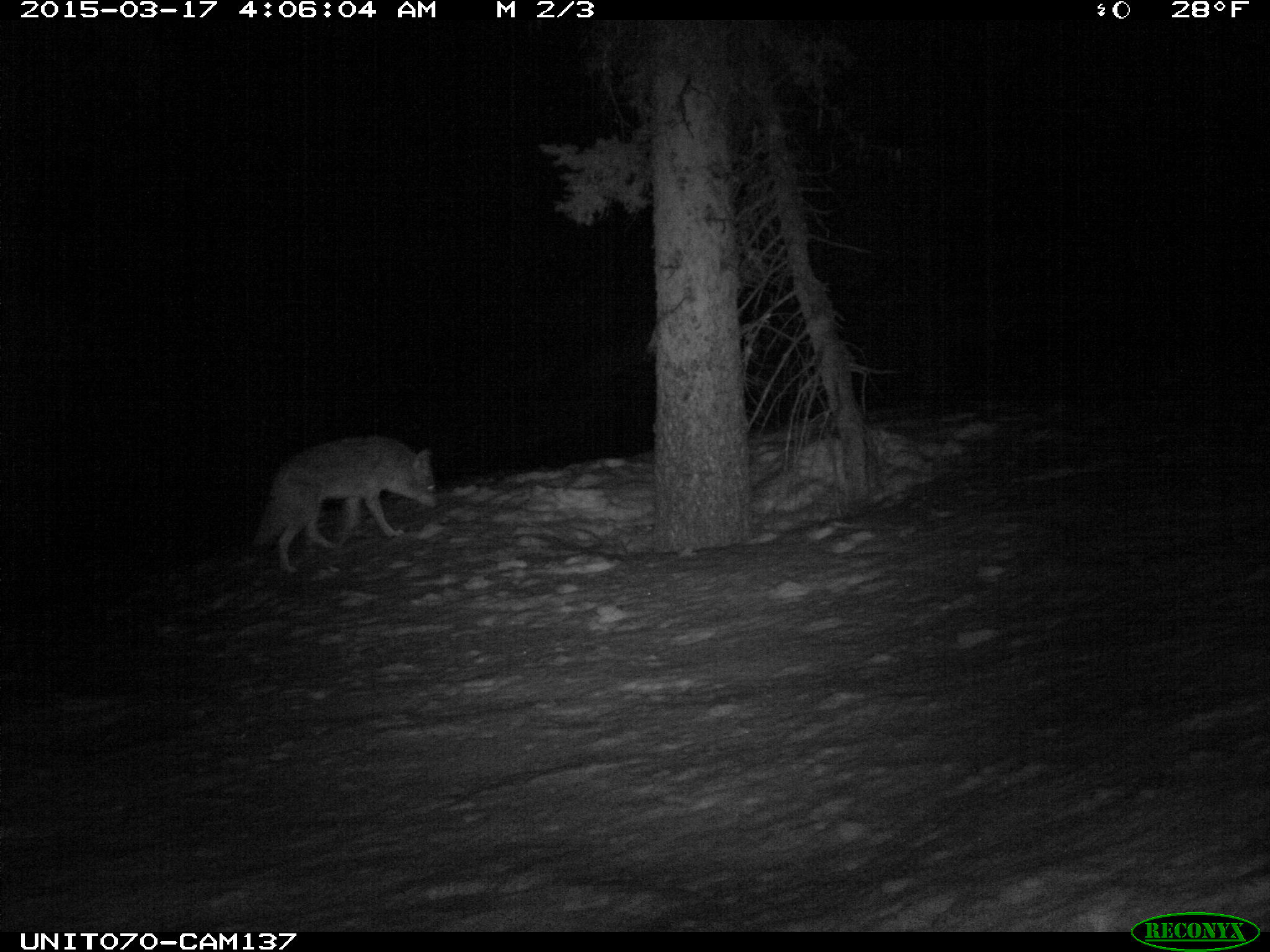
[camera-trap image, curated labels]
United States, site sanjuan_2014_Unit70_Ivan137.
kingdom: Animalia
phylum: Chordata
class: Mammalia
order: Carnivora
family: Canidae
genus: Canis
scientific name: Canis latrans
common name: coyote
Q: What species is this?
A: Canis latrans (coyote).